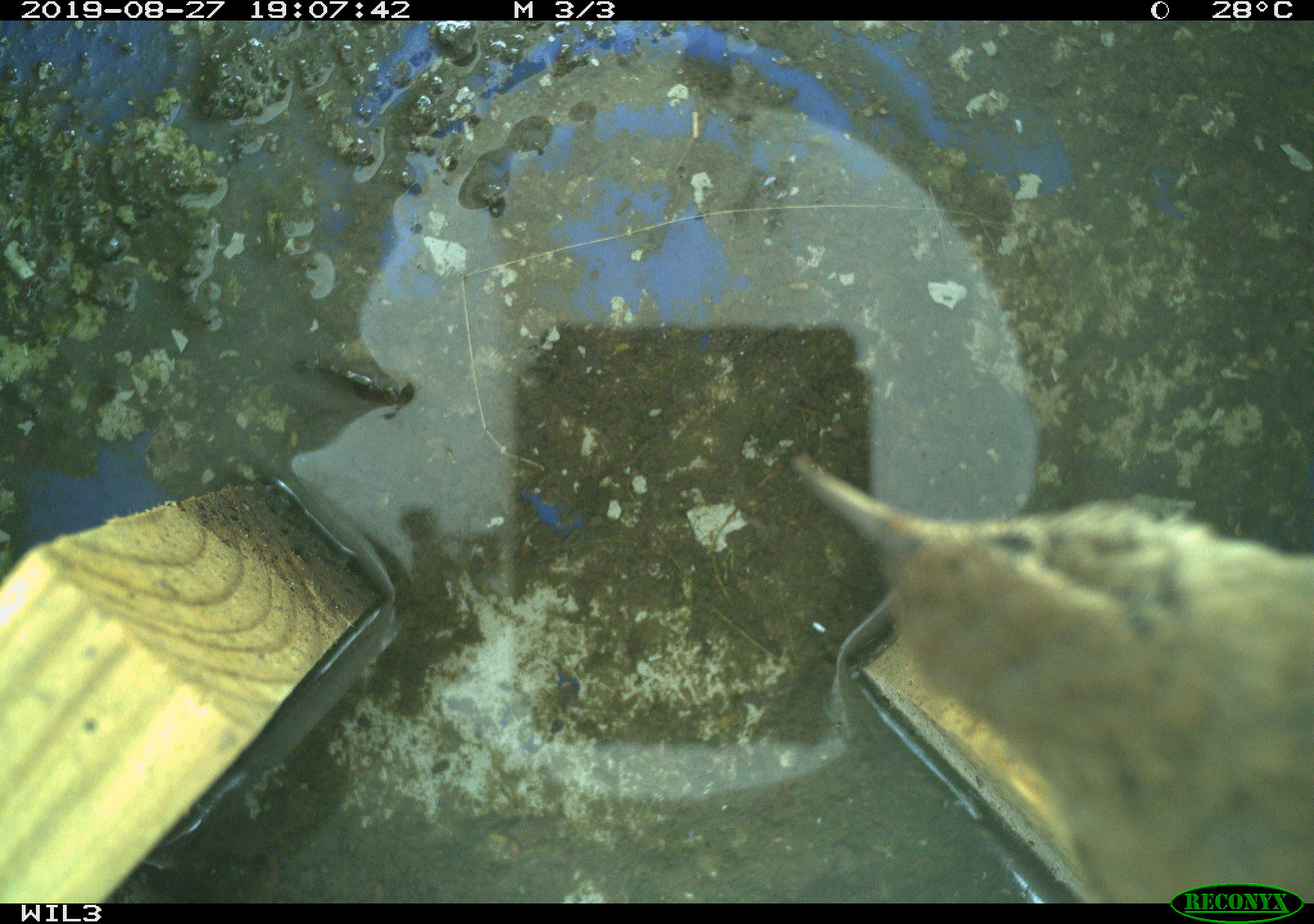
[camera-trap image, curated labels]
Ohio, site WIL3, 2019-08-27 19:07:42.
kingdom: Animalia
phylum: Chordata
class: Aves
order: Passeriformes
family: Troglodytidae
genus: Troglodytes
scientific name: Troglodytes aedon aedon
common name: northern house wren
Northern house wren (Troglodytes aedon aedon).